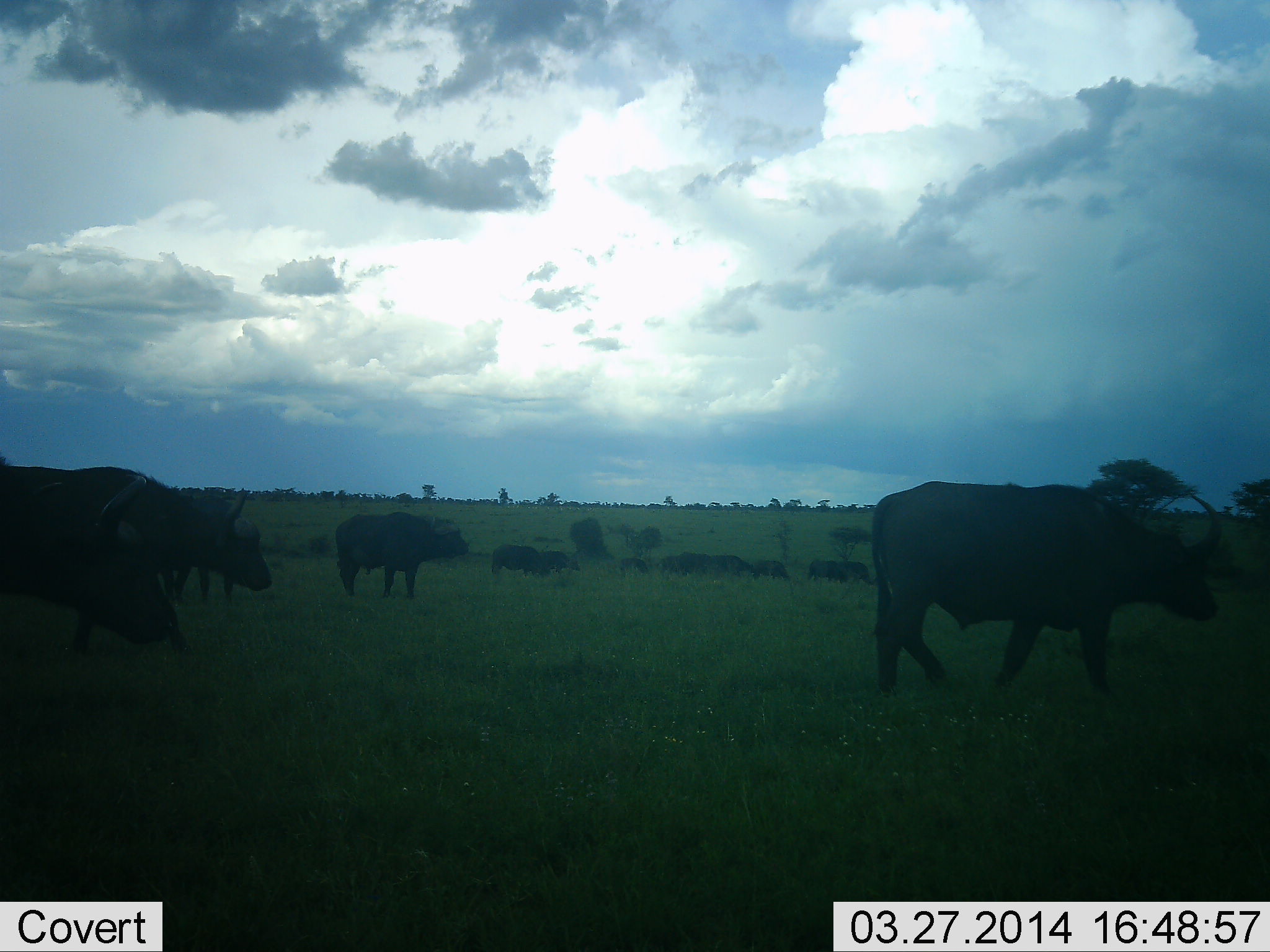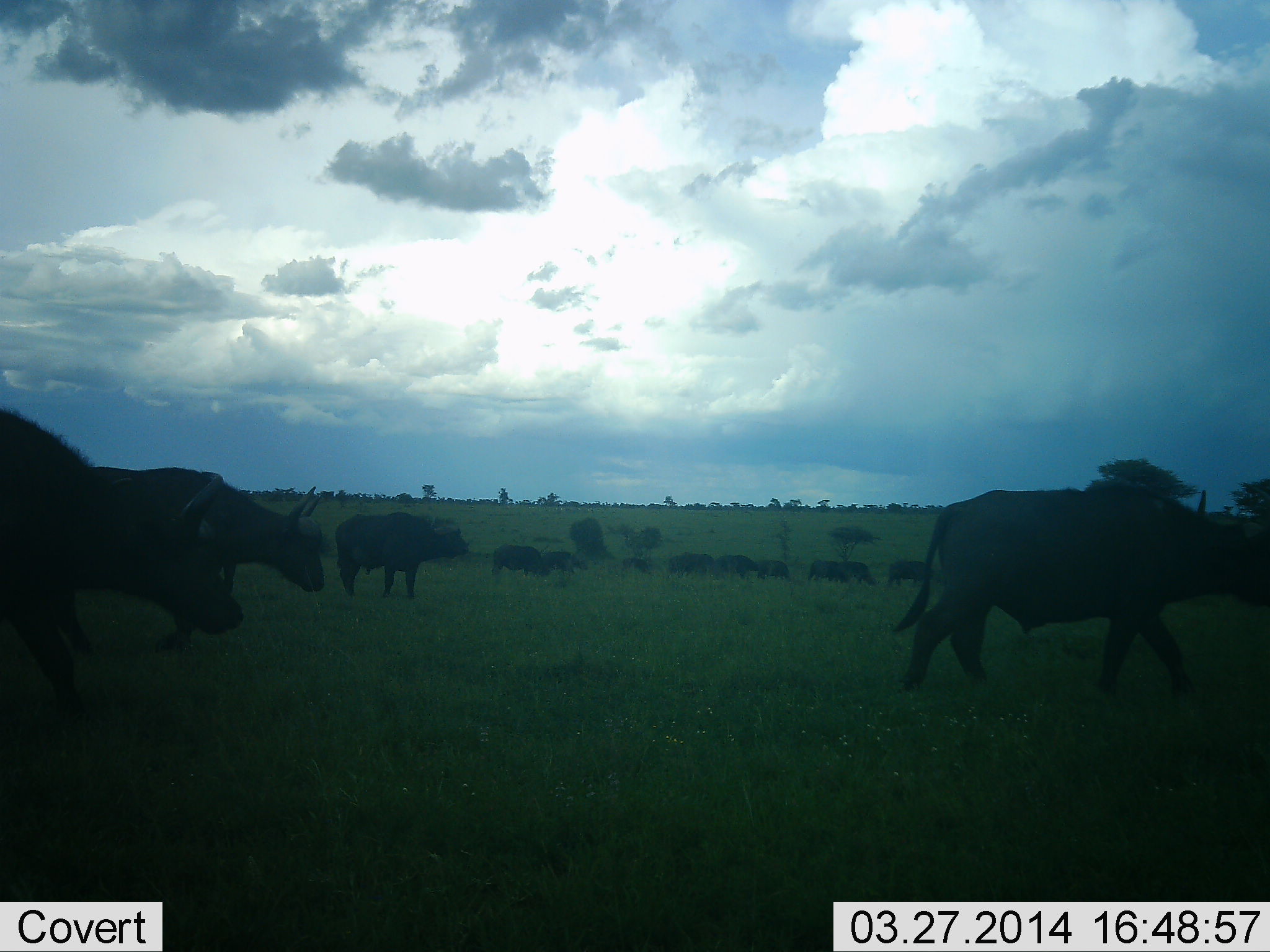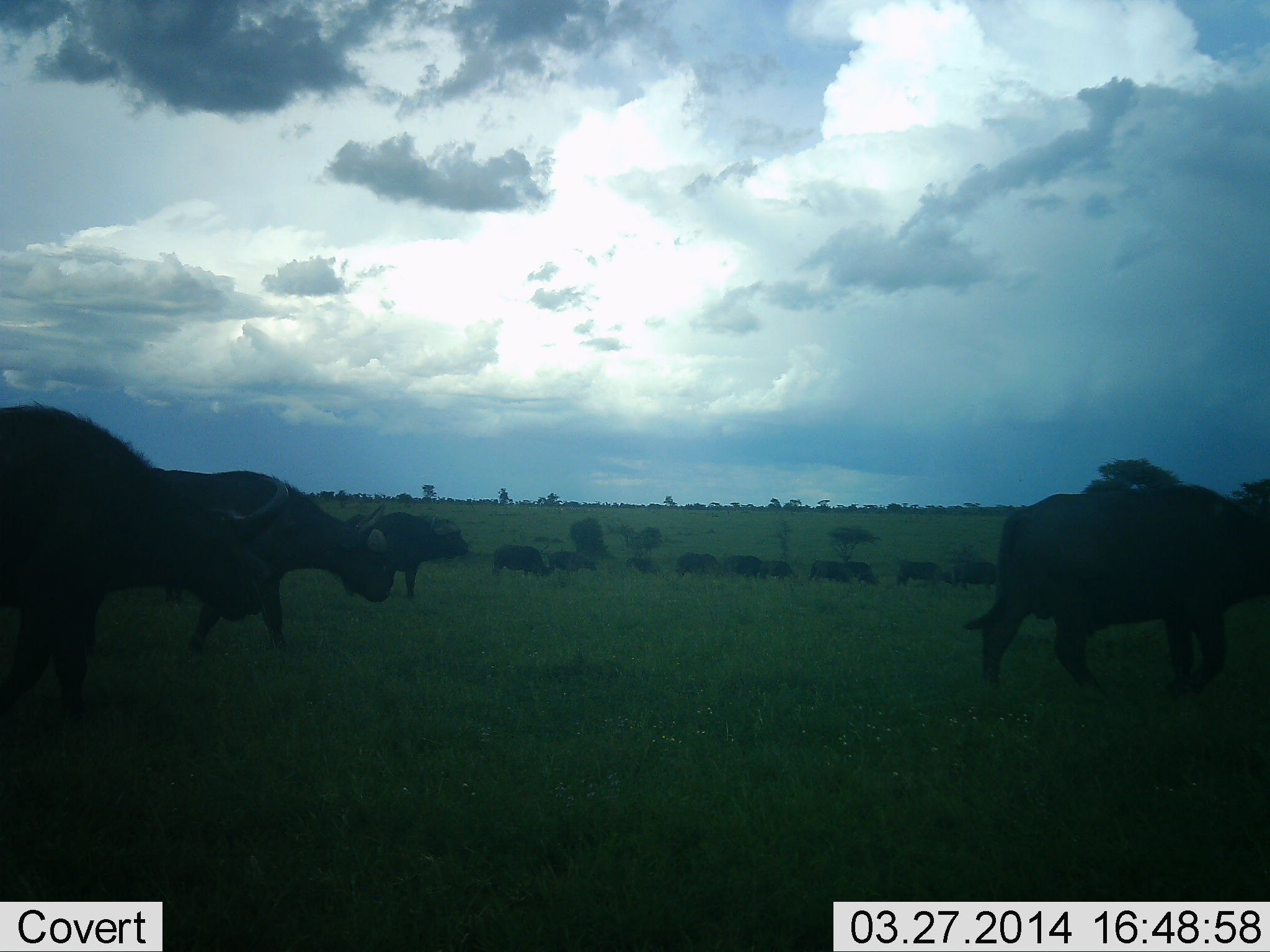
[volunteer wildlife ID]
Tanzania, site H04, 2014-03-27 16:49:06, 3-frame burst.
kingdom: Animalia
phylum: Chordata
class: Mammalia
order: Artiodactyla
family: Bovidae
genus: Syncerus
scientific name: Syncerus caffer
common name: cape buffalo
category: buffalo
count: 11-50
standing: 60%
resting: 0%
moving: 90%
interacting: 0%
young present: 0%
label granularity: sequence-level